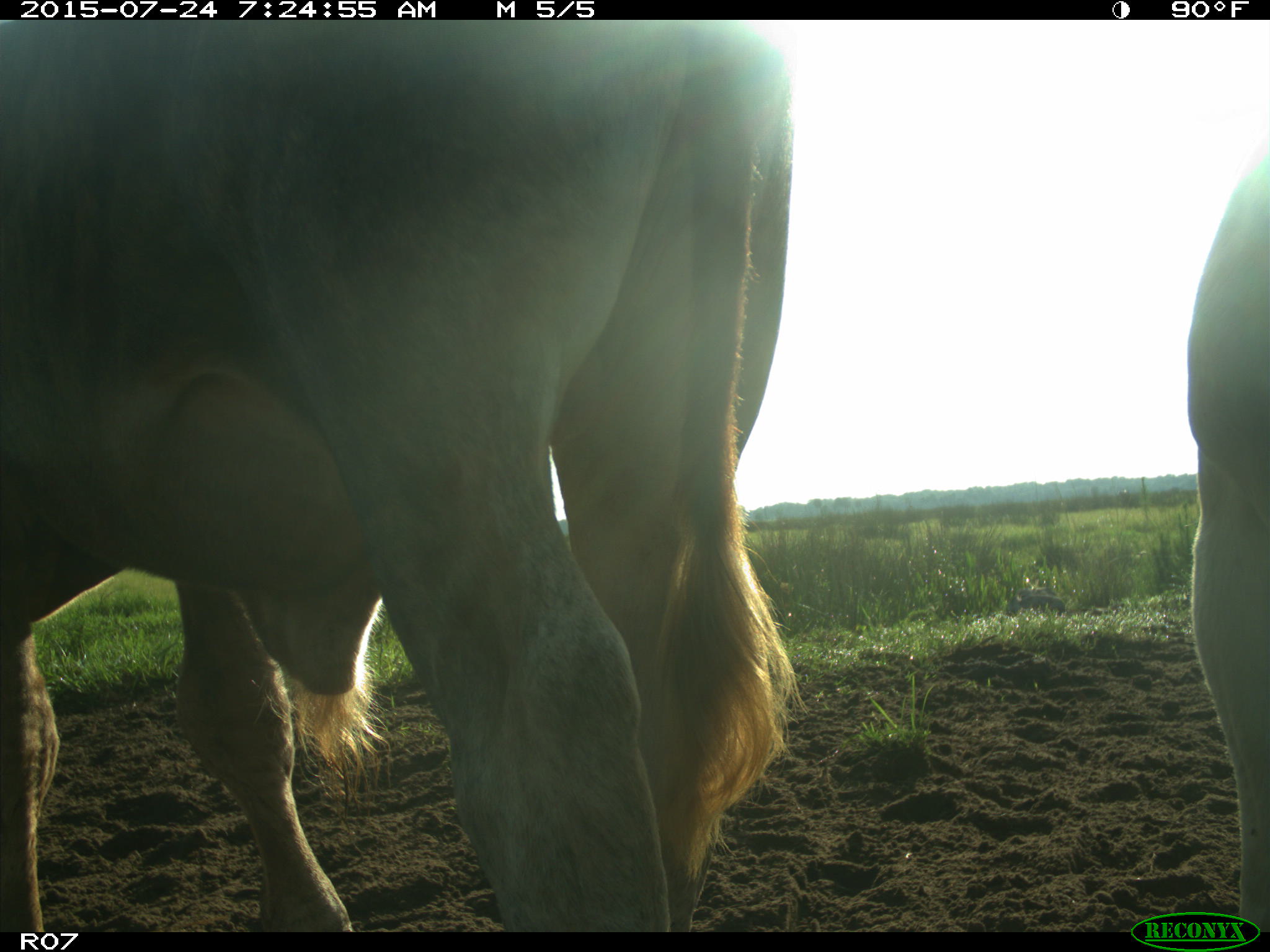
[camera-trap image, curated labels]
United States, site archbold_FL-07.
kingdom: Animalia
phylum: Chordata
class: Mammalia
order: Artiodactyla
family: Bovidae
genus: Bos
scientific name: Bos taurus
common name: domestic cow